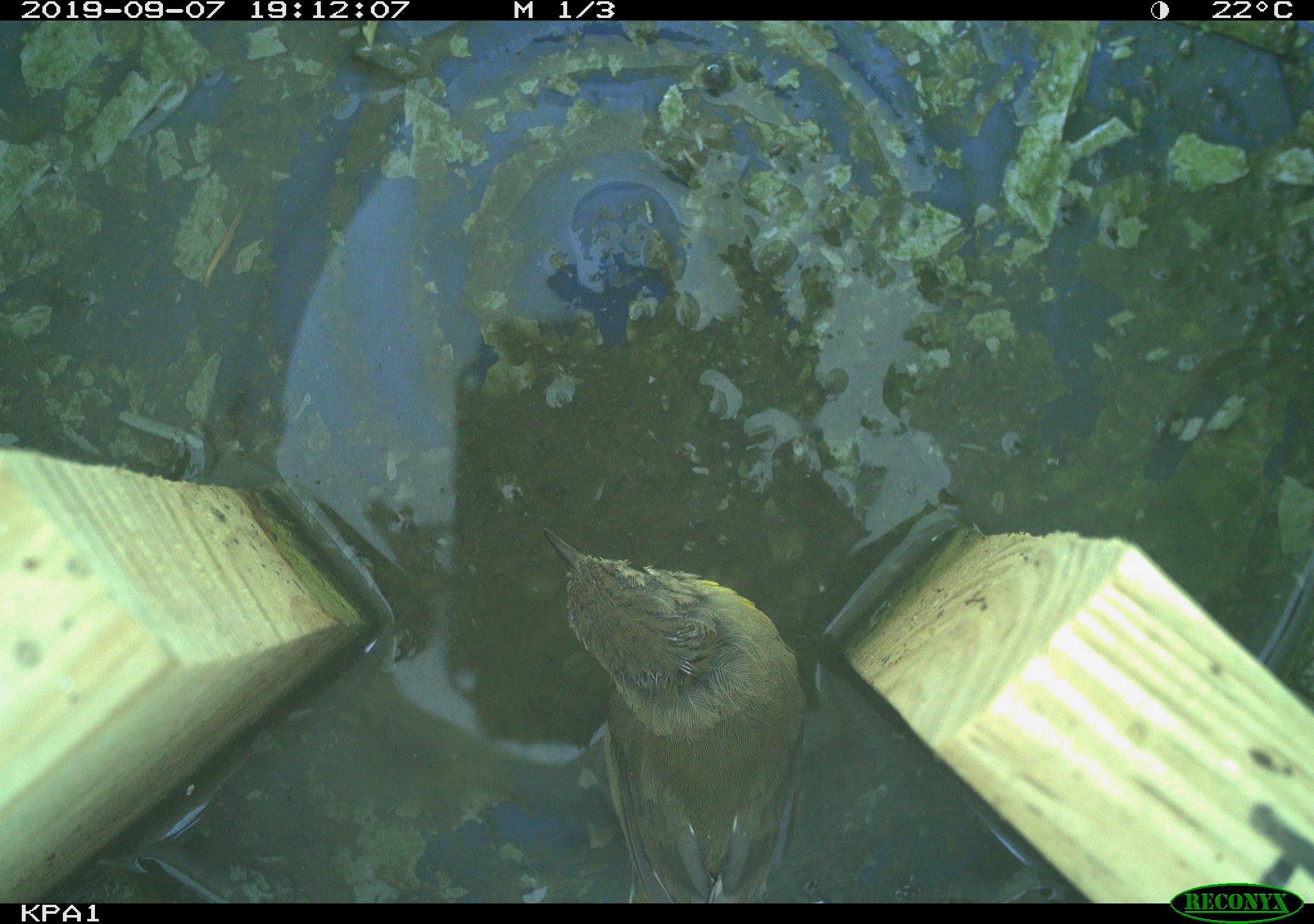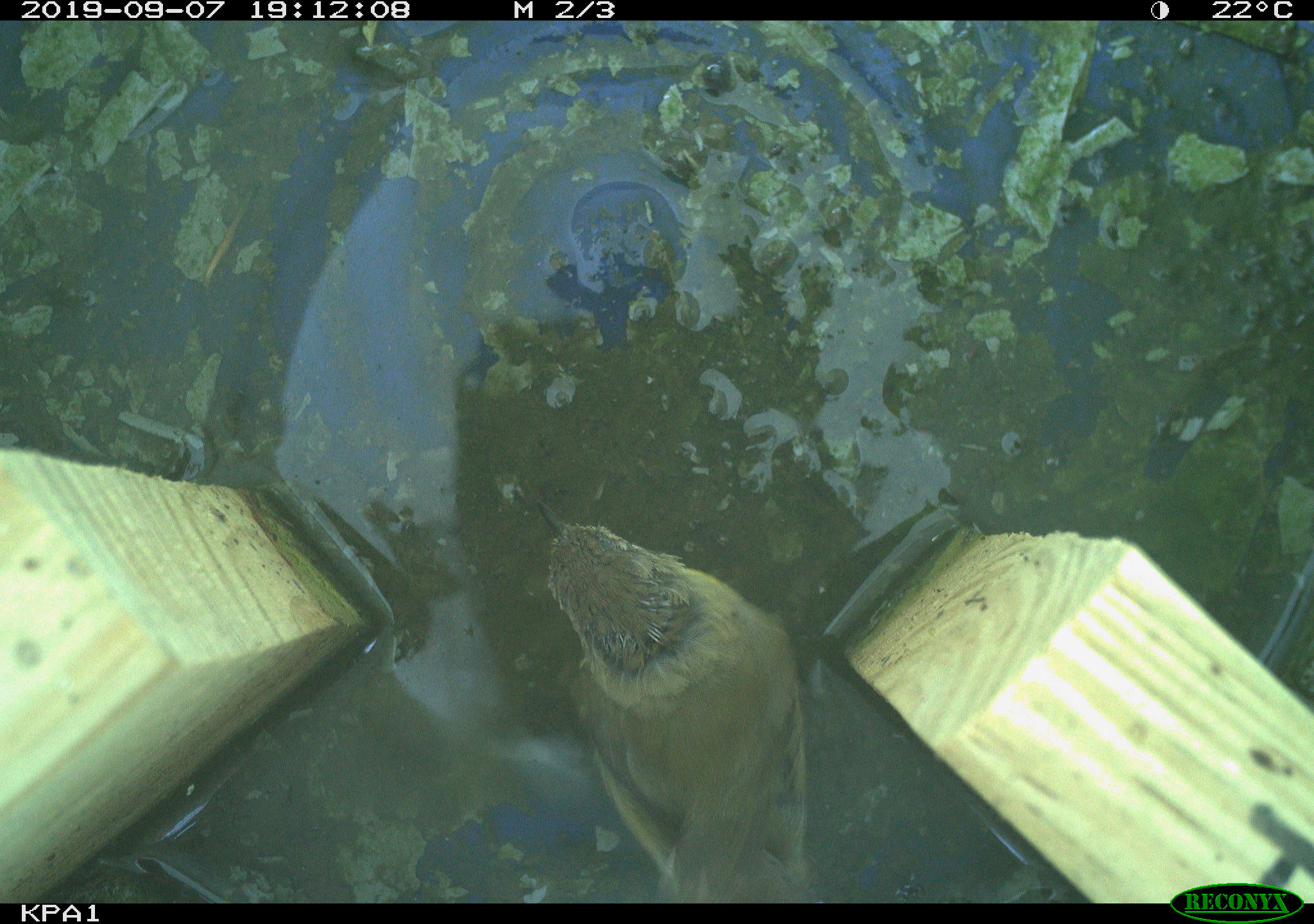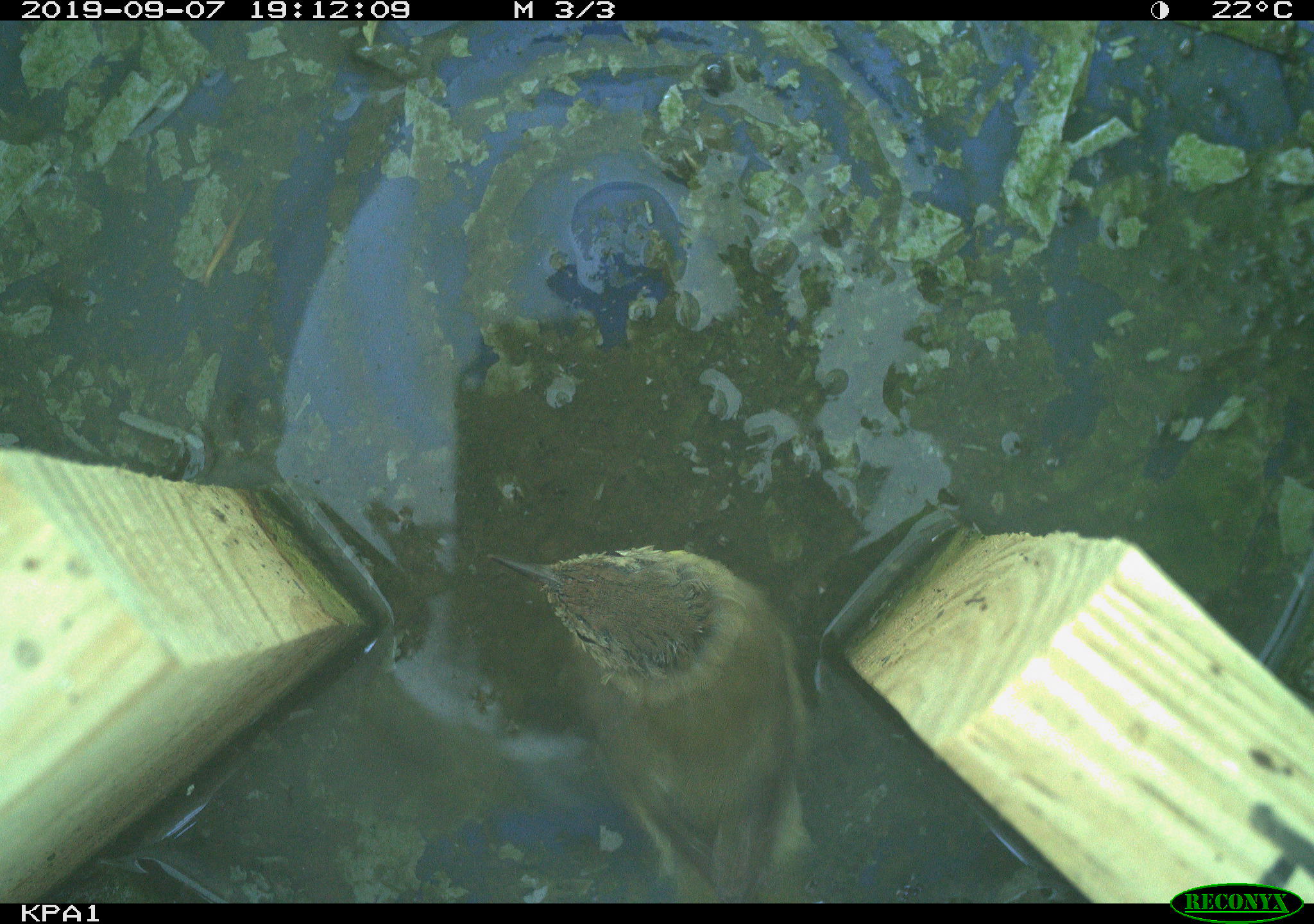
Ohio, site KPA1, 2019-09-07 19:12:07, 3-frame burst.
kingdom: Animalia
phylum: Chordata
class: Aves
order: Passeriformes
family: Parulidae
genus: Geothlypis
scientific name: Geothlypis trichas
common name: common yellowthroat